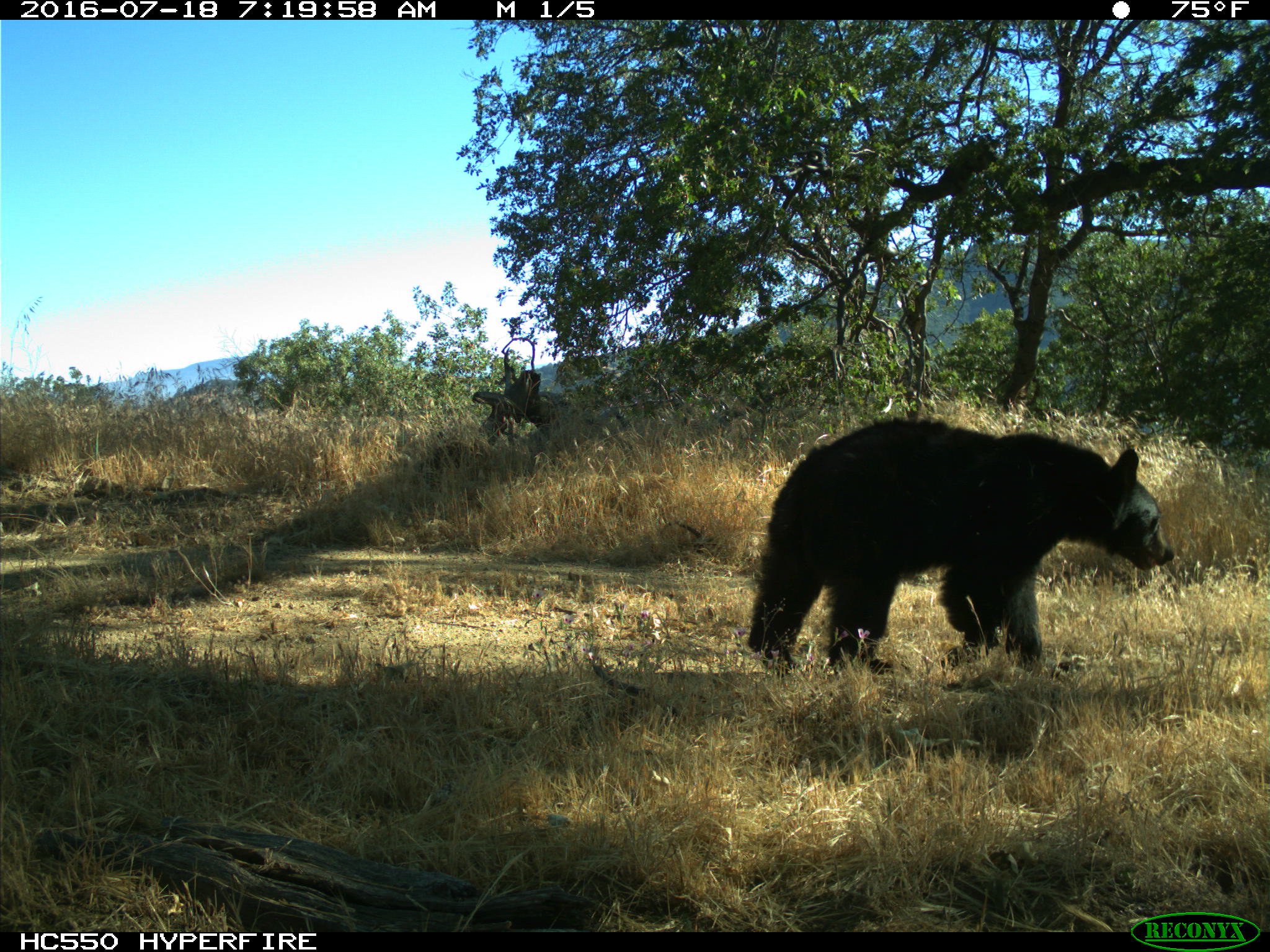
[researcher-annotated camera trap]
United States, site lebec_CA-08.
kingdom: Animalia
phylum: Chordata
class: Mammalia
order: Carnivora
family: Ursidae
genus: Ursus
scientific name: Ursus americanus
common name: american black bear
Ursus americanus (american black bear).